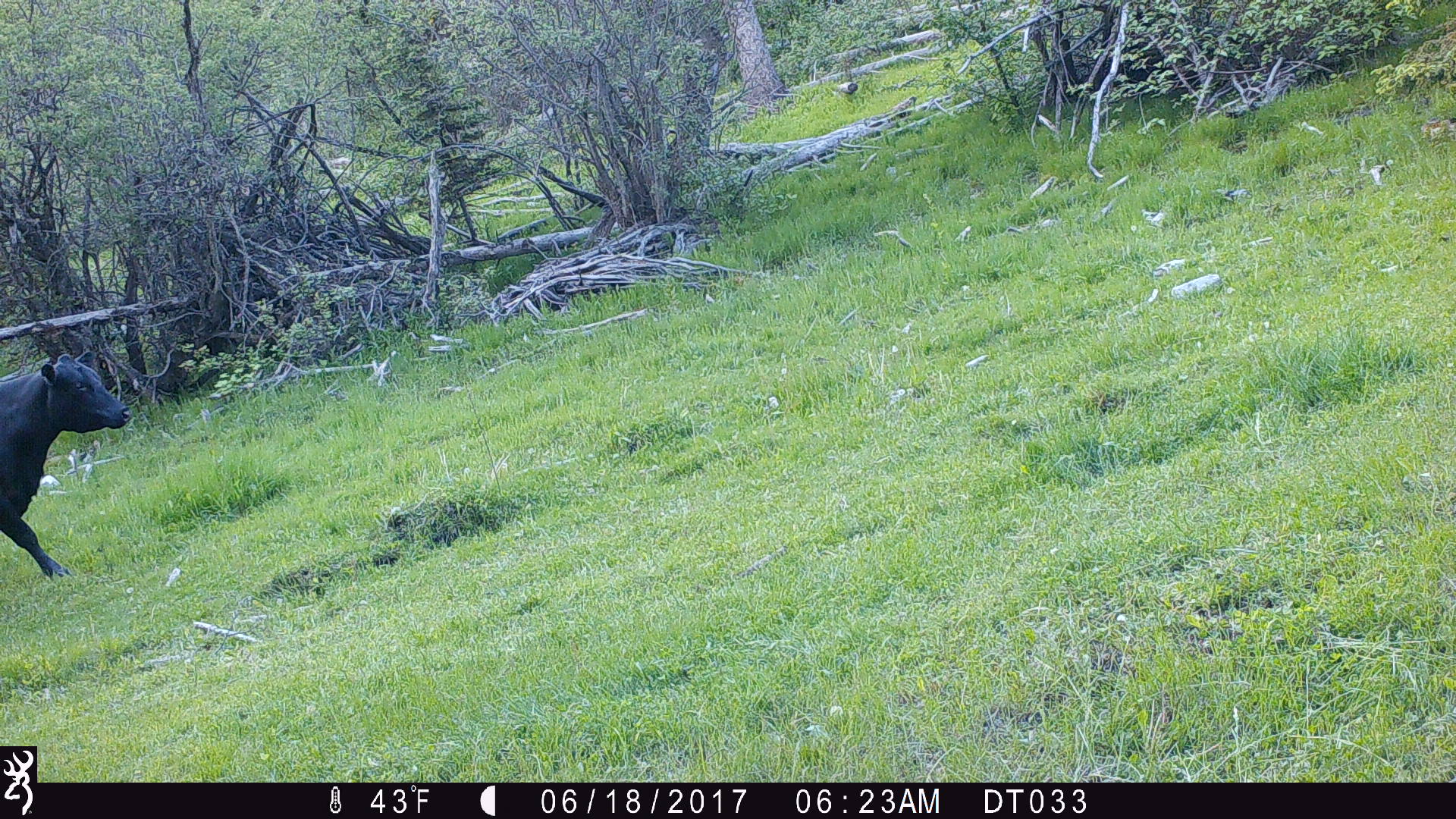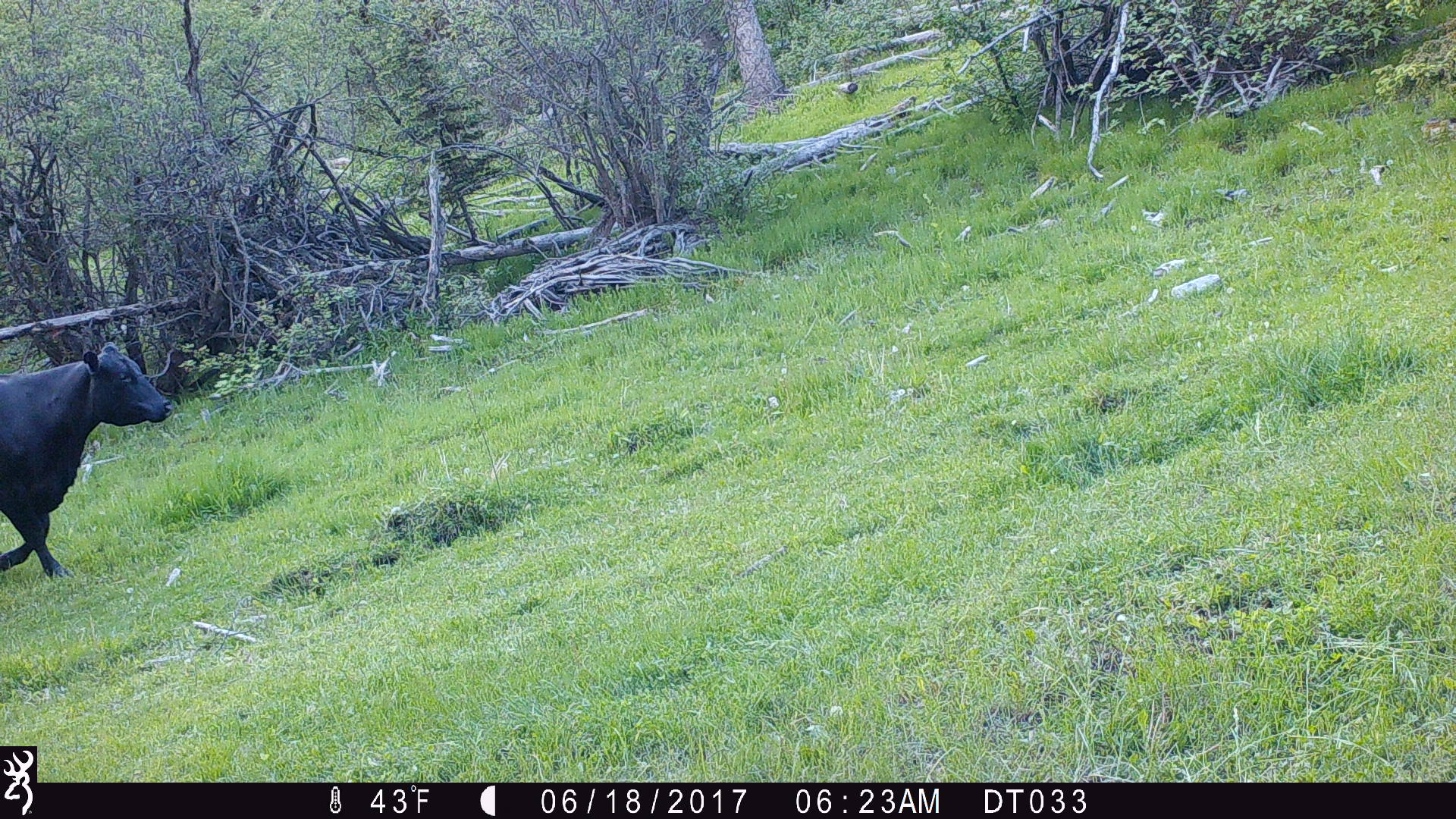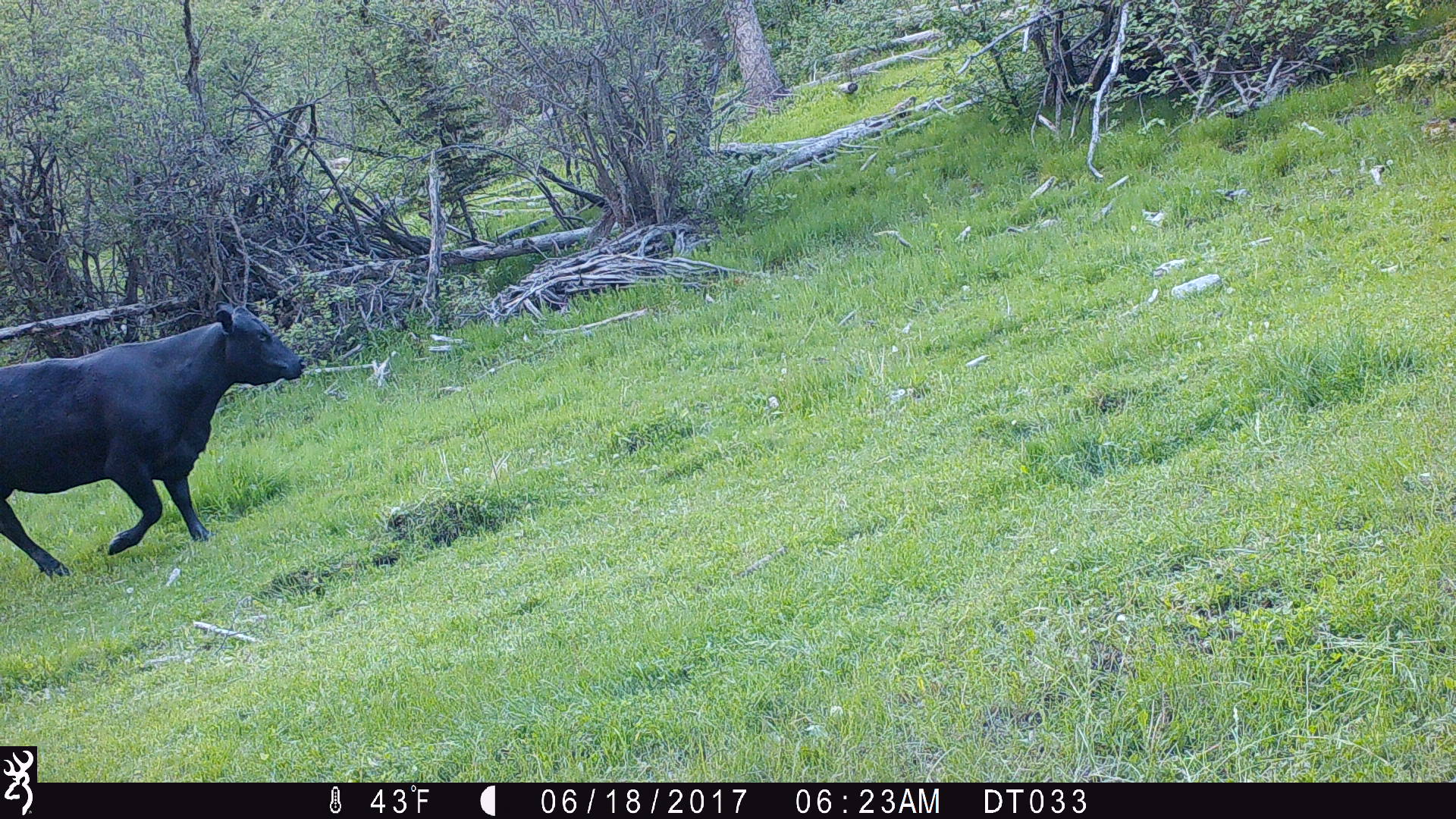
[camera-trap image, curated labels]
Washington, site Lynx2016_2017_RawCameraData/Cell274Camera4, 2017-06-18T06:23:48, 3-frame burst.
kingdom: Animalia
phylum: Chordata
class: Mammalia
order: Artiodactyla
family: Bovidae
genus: Bos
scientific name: Bos taurus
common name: domestic cattle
Domestic cattle (Bos taurus). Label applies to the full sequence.